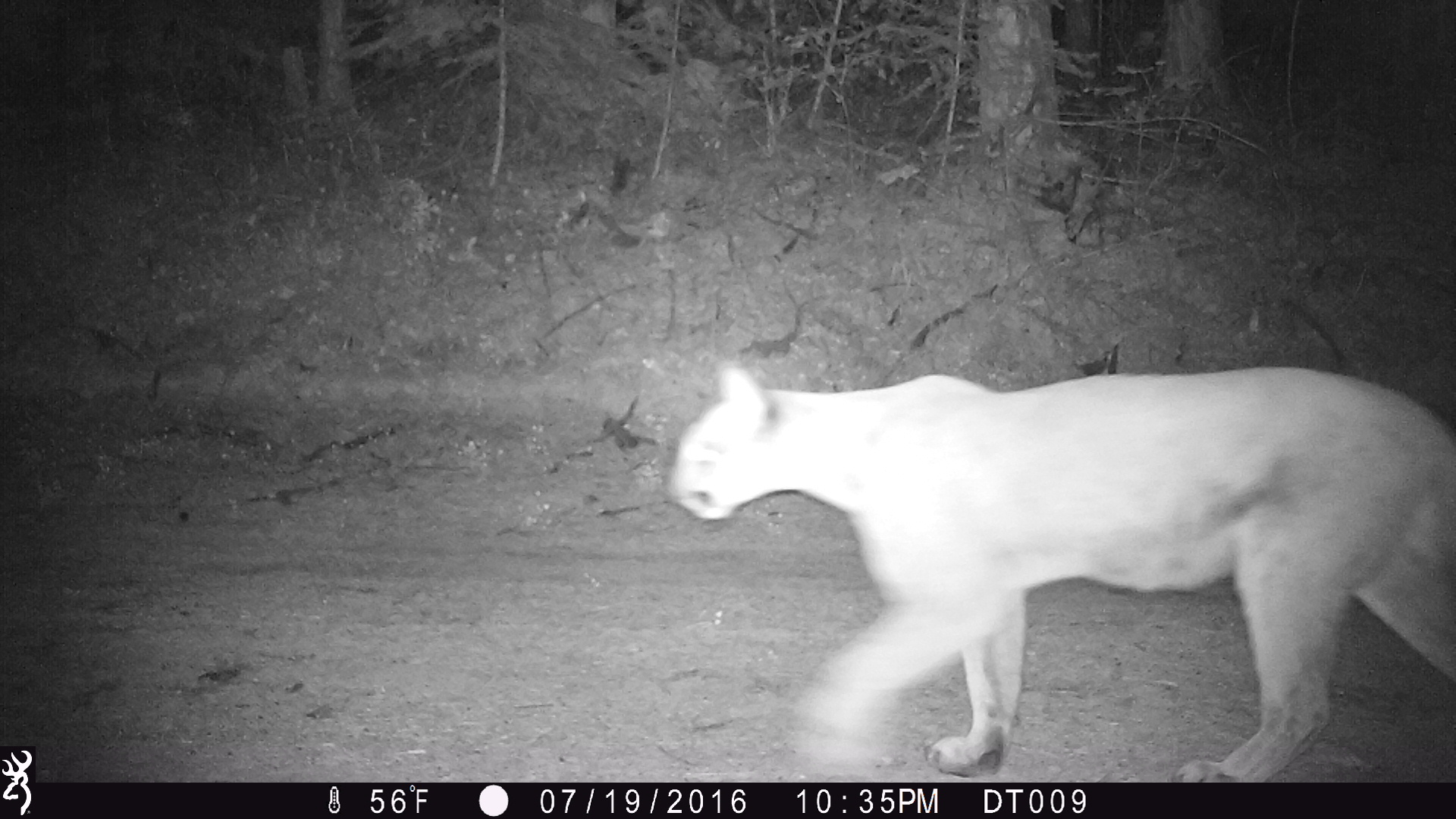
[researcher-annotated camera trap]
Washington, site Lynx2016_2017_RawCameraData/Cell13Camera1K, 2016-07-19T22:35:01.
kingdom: Animalia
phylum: Chordata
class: Mammalia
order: Carnivora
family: Felidae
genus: Puma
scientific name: Puma concolor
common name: mountain lion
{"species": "Puma concolor (mountain lion)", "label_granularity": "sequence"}